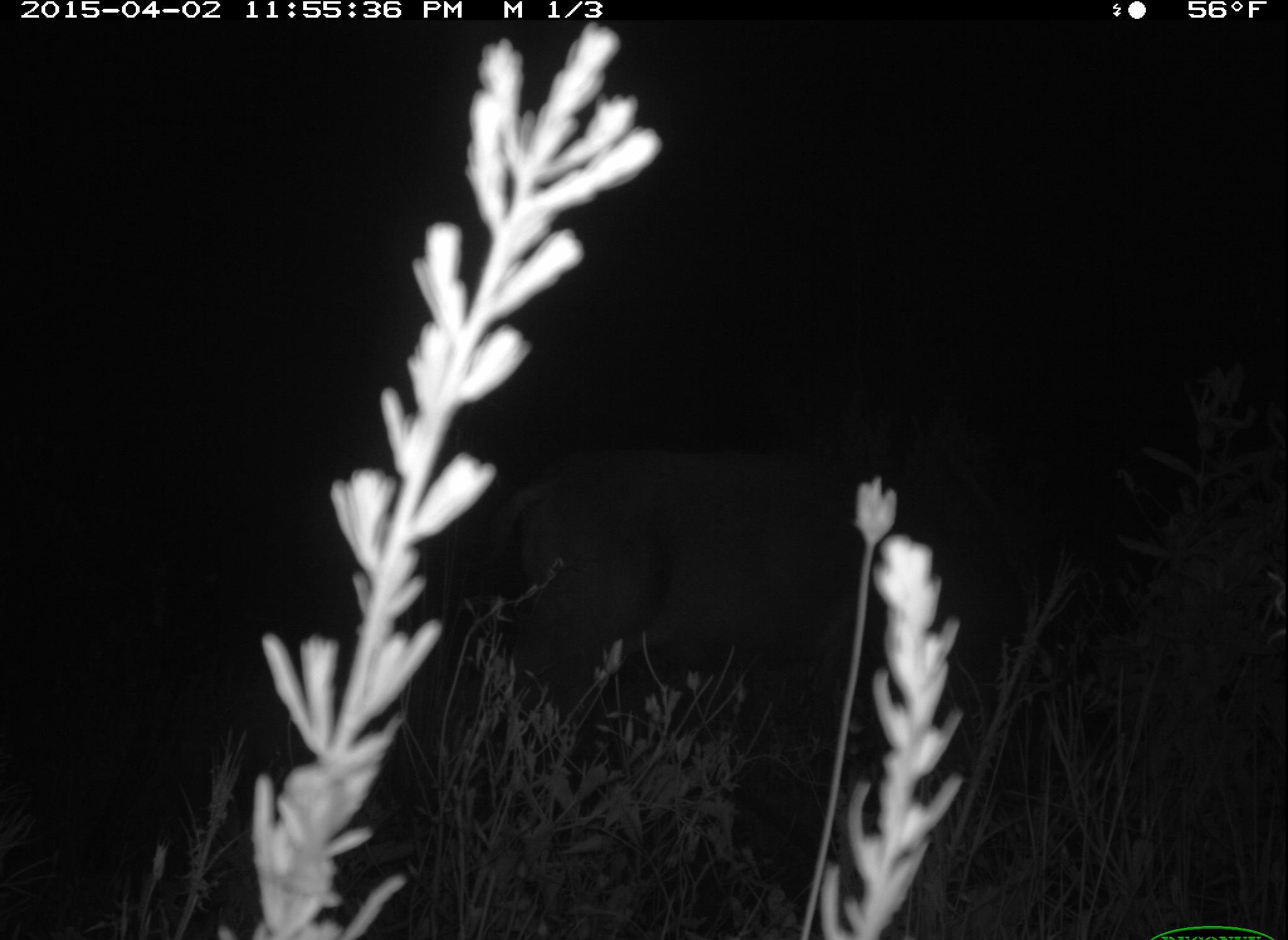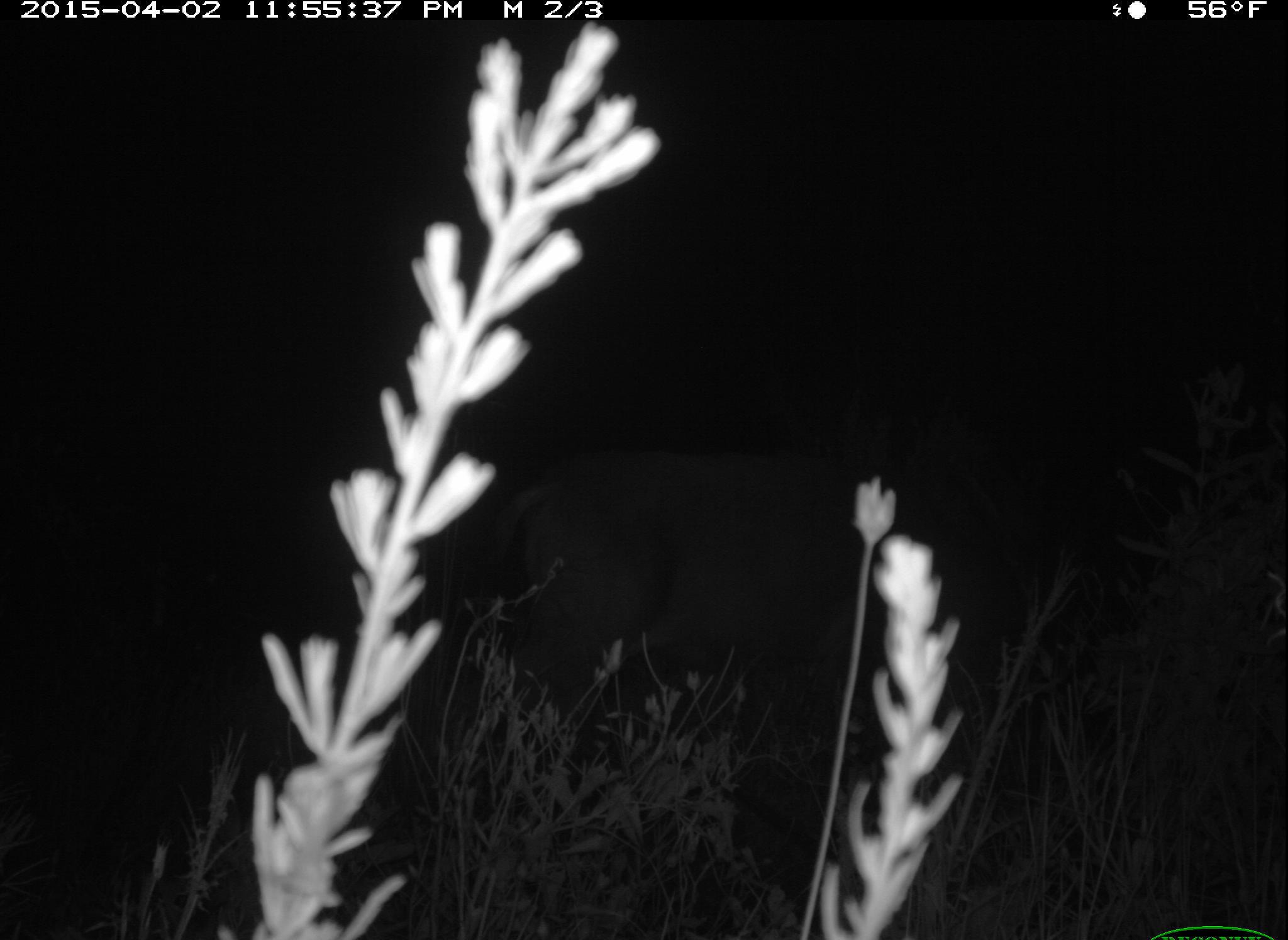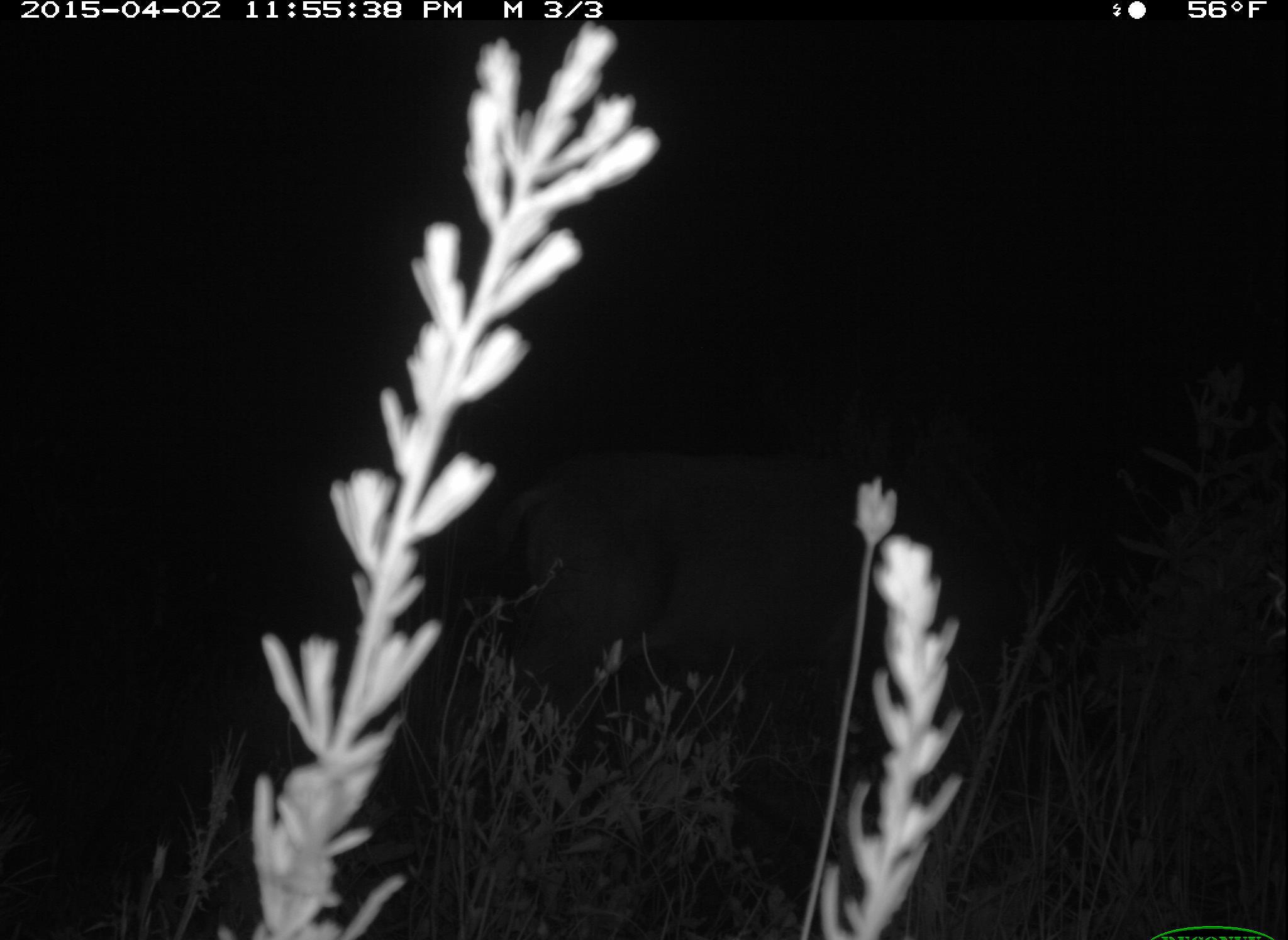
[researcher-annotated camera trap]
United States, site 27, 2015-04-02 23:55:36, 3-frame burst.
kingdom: Animalia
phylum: Chordata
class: Mammalia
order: Artiodactyla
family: Cervidae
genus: Odocoileus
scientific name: Odocoileus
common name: deer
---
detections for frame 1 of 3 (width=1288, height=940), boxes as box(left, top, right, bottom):
deer: box(474, 430, 883, 795)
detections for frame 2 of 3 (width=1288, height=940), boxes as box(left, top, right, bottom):
deer: box(491, 467, 900, 792)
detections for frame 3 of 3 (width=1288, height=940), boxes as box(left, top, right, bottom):
deer: box(502, 470, 914, 831)